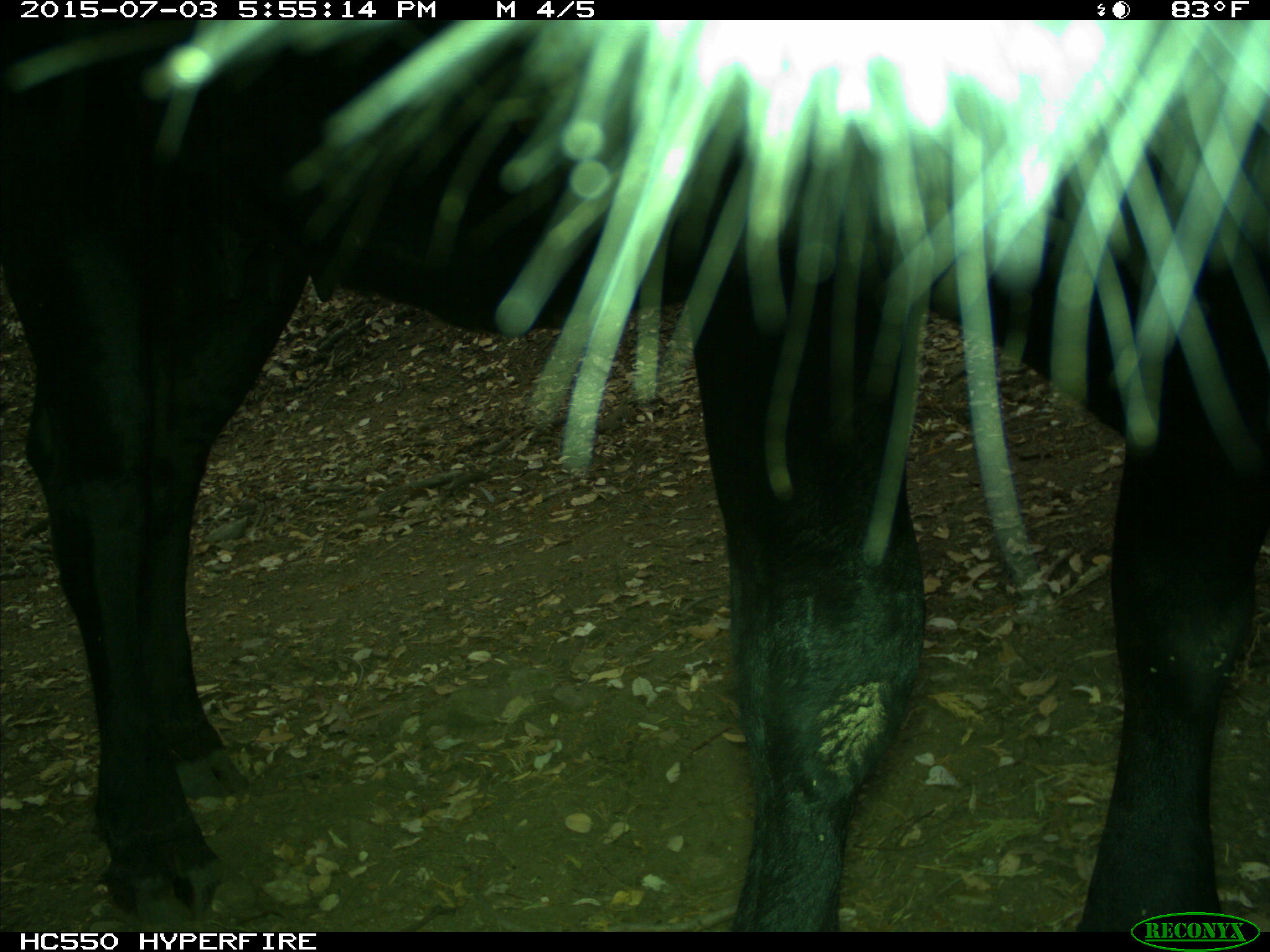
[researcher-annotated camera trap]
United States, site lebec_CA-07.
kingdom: Animalia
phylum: Chordata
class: Mammalia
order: Artiodactyla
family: Bovidae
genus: Bos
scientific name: Bos taurus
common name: domestic cow